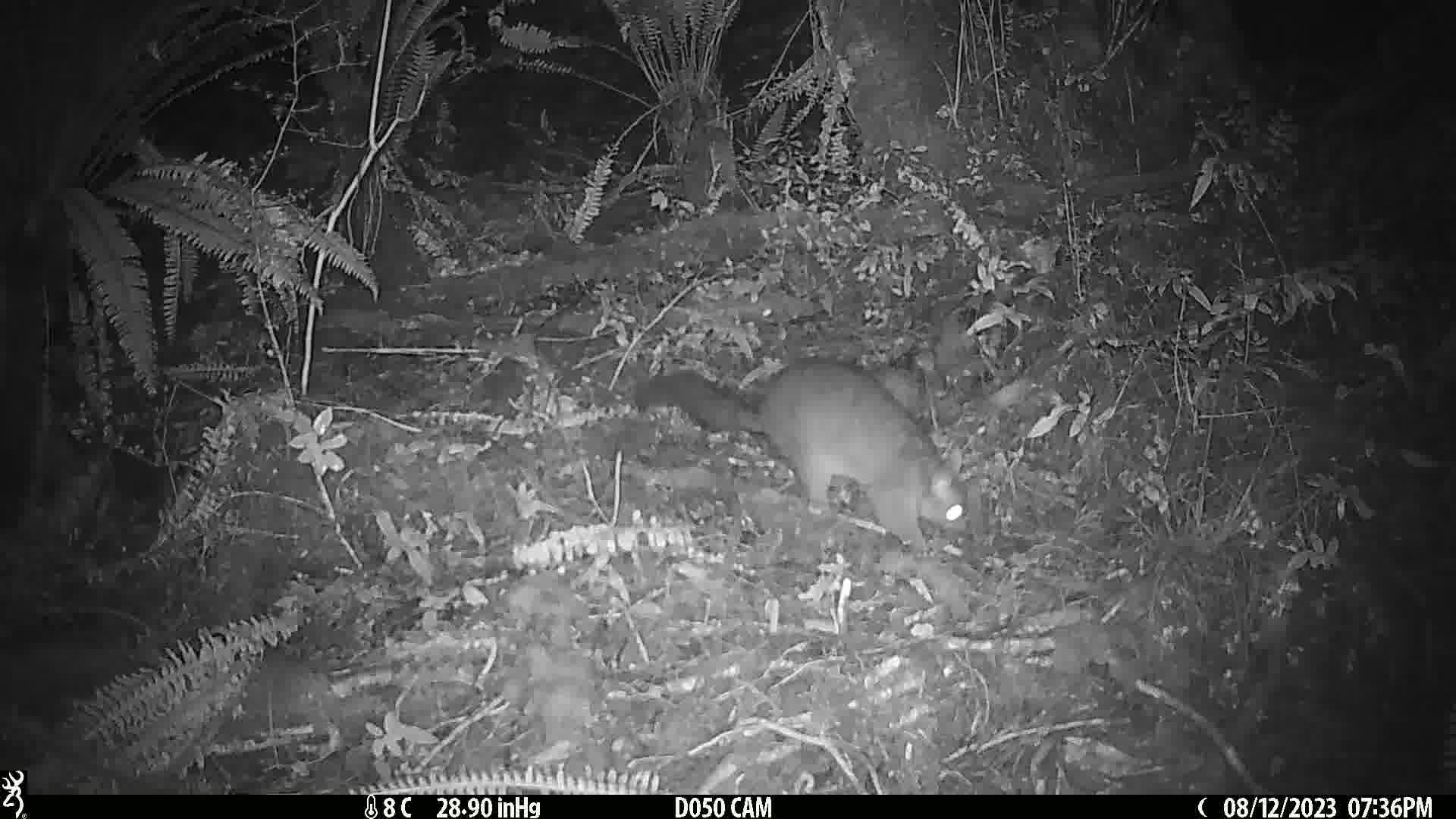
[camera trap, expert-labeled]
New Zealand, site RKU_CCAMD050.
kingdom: Animalia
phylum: Chordata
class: Mammalia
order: Diprotodontia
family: Phalangeridae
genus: Trichosurus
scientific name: Trichosurus vulpecula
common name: common brushtail possum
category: possum